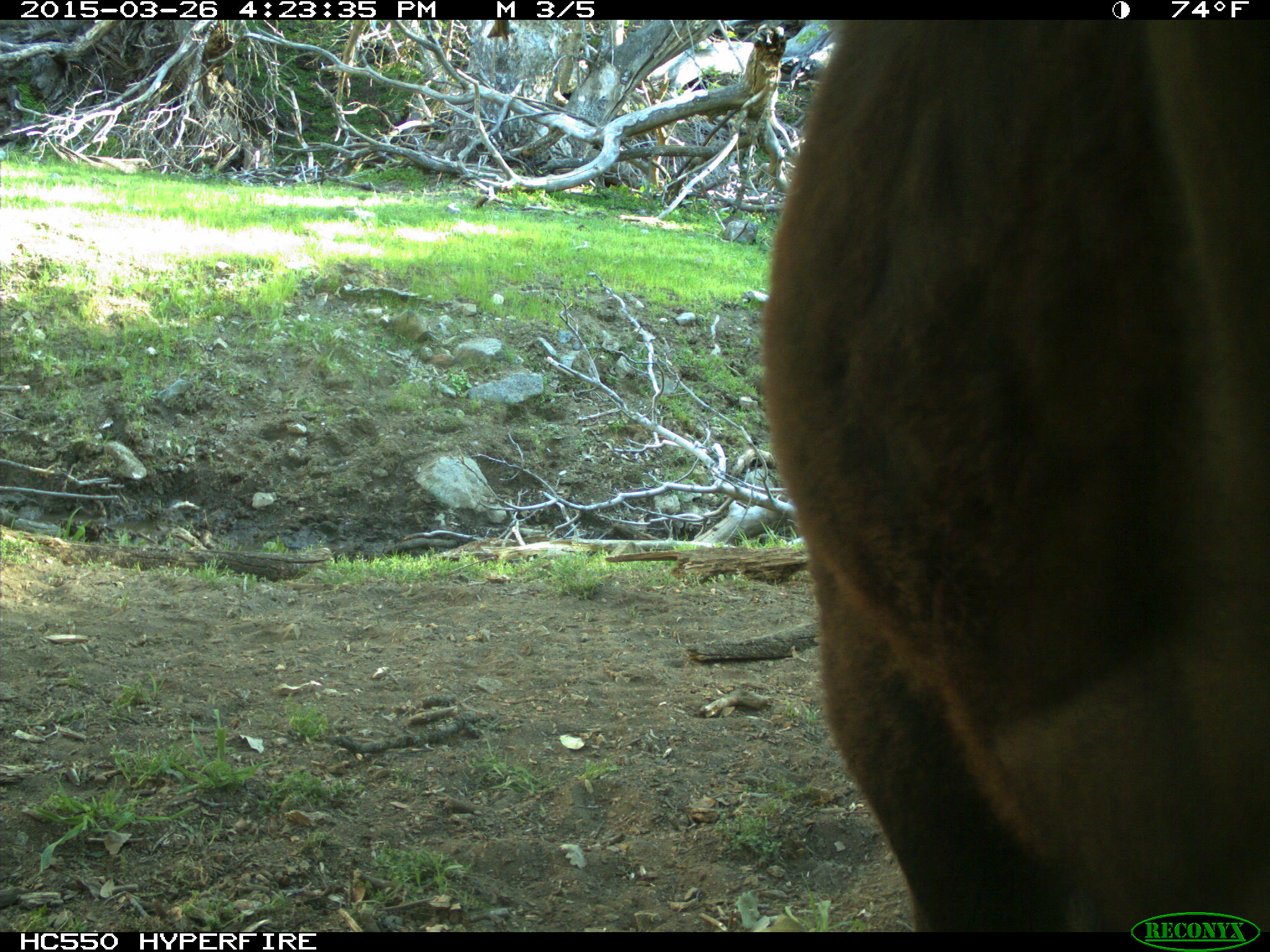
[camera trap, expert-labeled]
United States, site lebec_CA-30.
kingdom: Animalia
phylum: Chordata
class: Mammalia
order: Artiodactyla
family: Bovidae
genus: Bos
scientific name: Bos taurus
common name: domestic cow